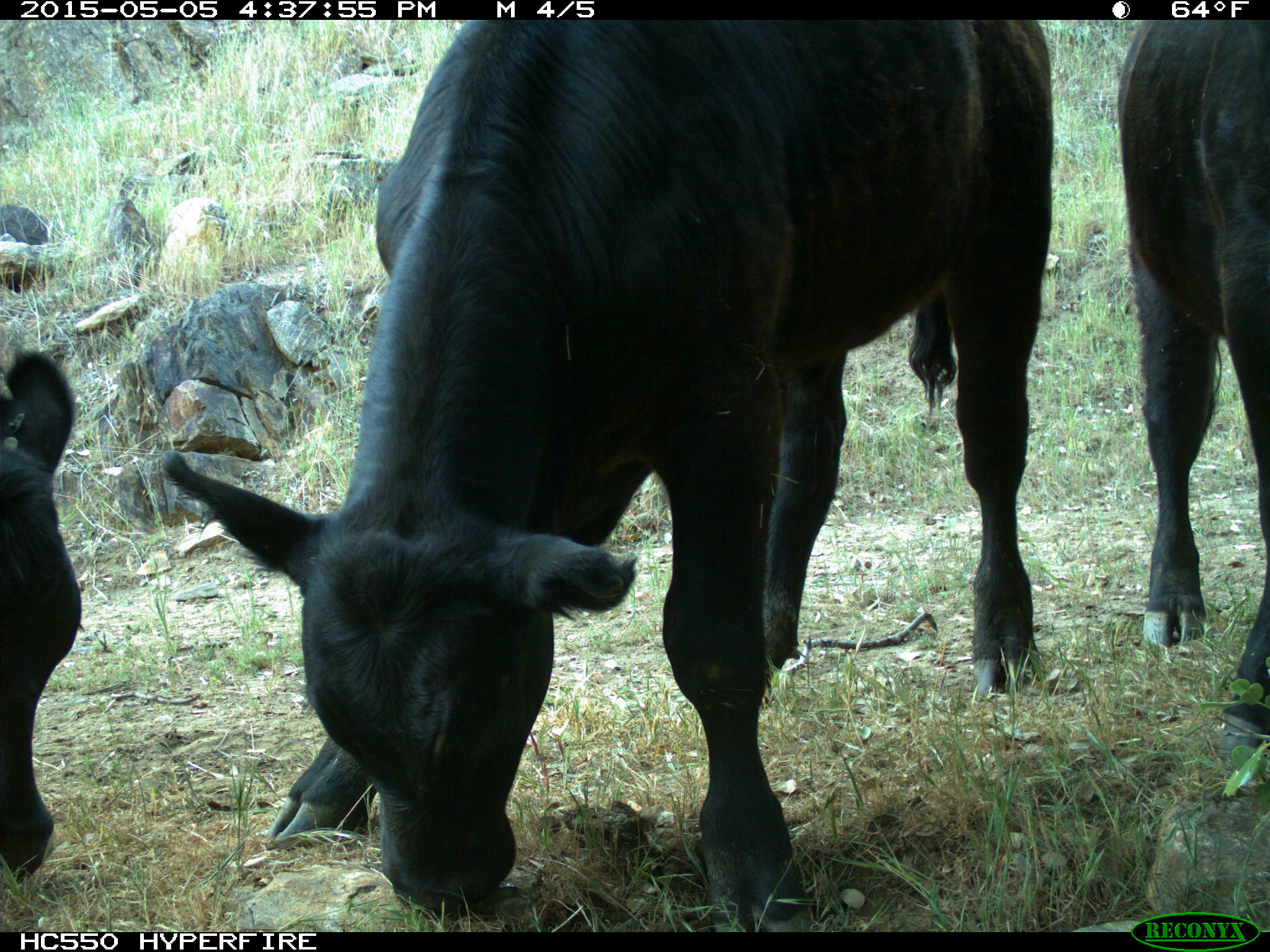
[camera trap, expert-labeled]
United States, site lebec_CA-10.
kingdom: Animalia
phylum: Chordata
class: Mammalia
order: Artiodactyla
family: Bovidae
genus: Bos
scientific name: Bos taurus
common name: domestic cow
Bos taurus (domestic cow).